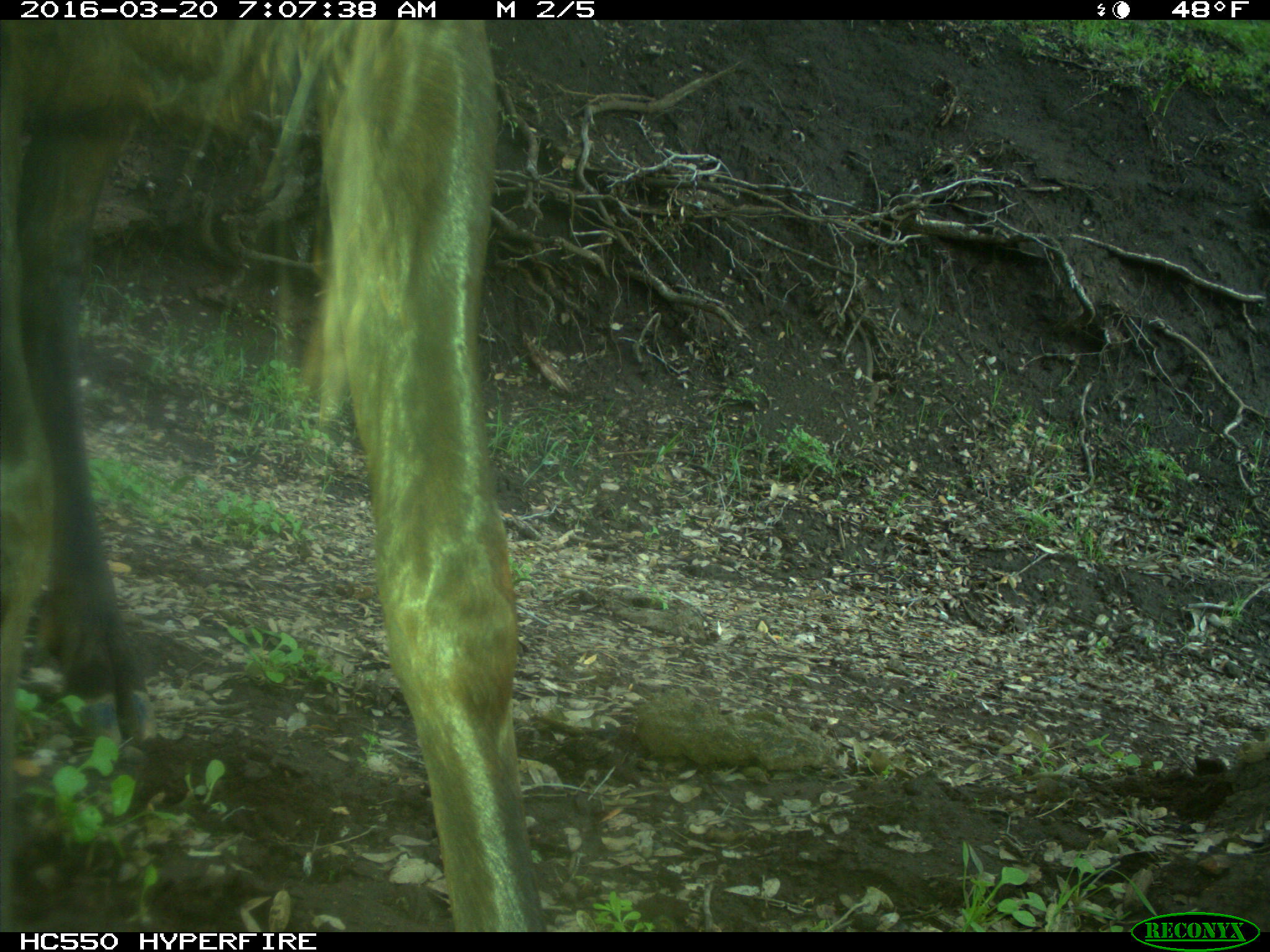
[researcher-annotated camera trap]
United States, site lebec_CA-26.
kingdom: Animalia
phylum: Chordata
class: Mammalia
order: Artiodactyla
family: Cervidae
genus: Cervus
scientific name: Cervus canadensis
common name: elk